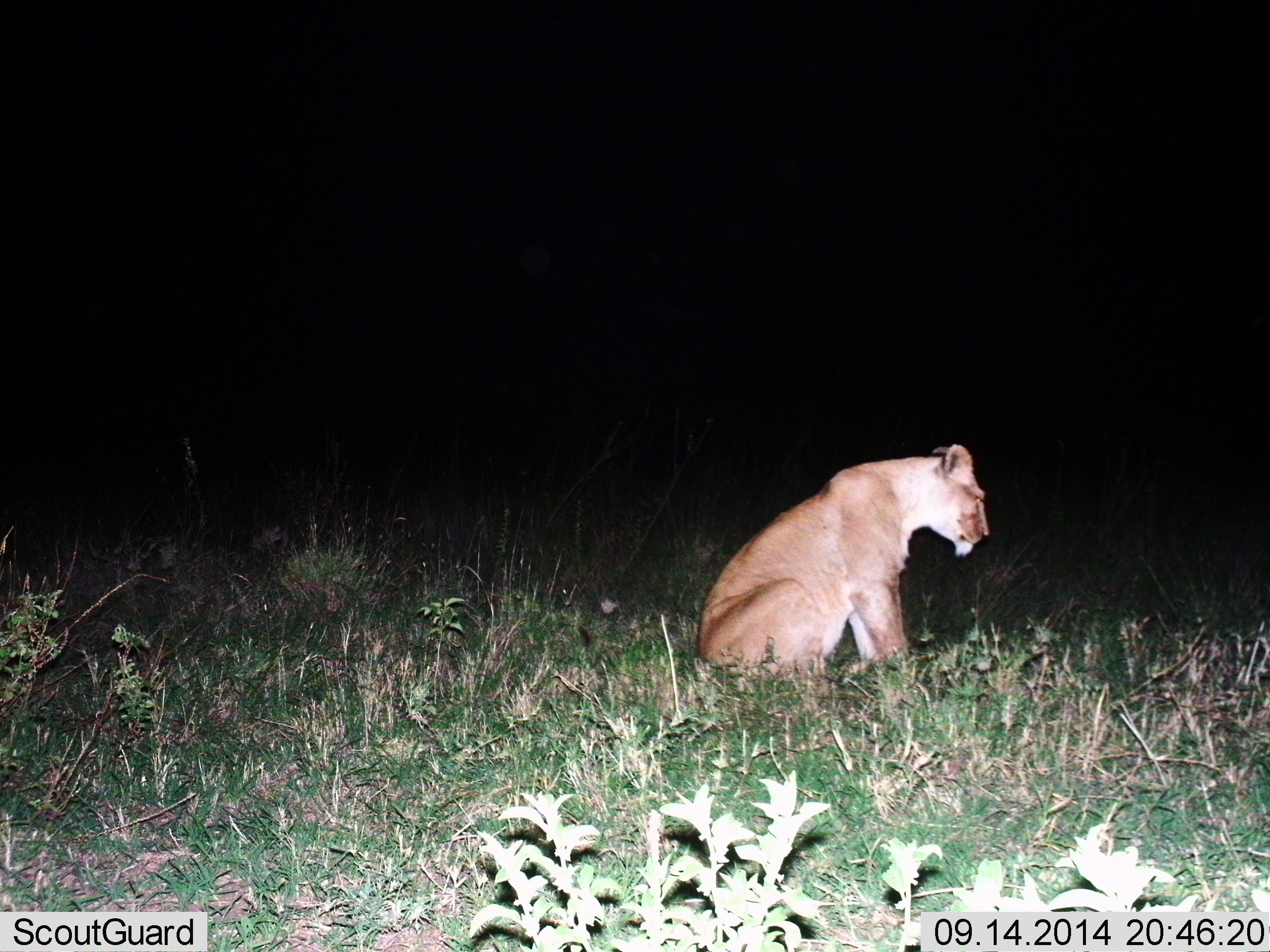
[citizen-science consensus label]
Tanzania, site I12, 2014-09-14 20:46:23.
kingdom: Animalia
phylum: Chordata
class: Mammalia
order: Carnivora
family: Felidae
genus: Panthera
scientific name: Panthera leo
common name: lion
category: lionfemale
Lionfemale (lion) (Panthera leo), count 1. Behavior (volunteer vote fractions): standing 10%, resting 90%, moving 0%, interacting 0%. Young present (vote fraction): 0%. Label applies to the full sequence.